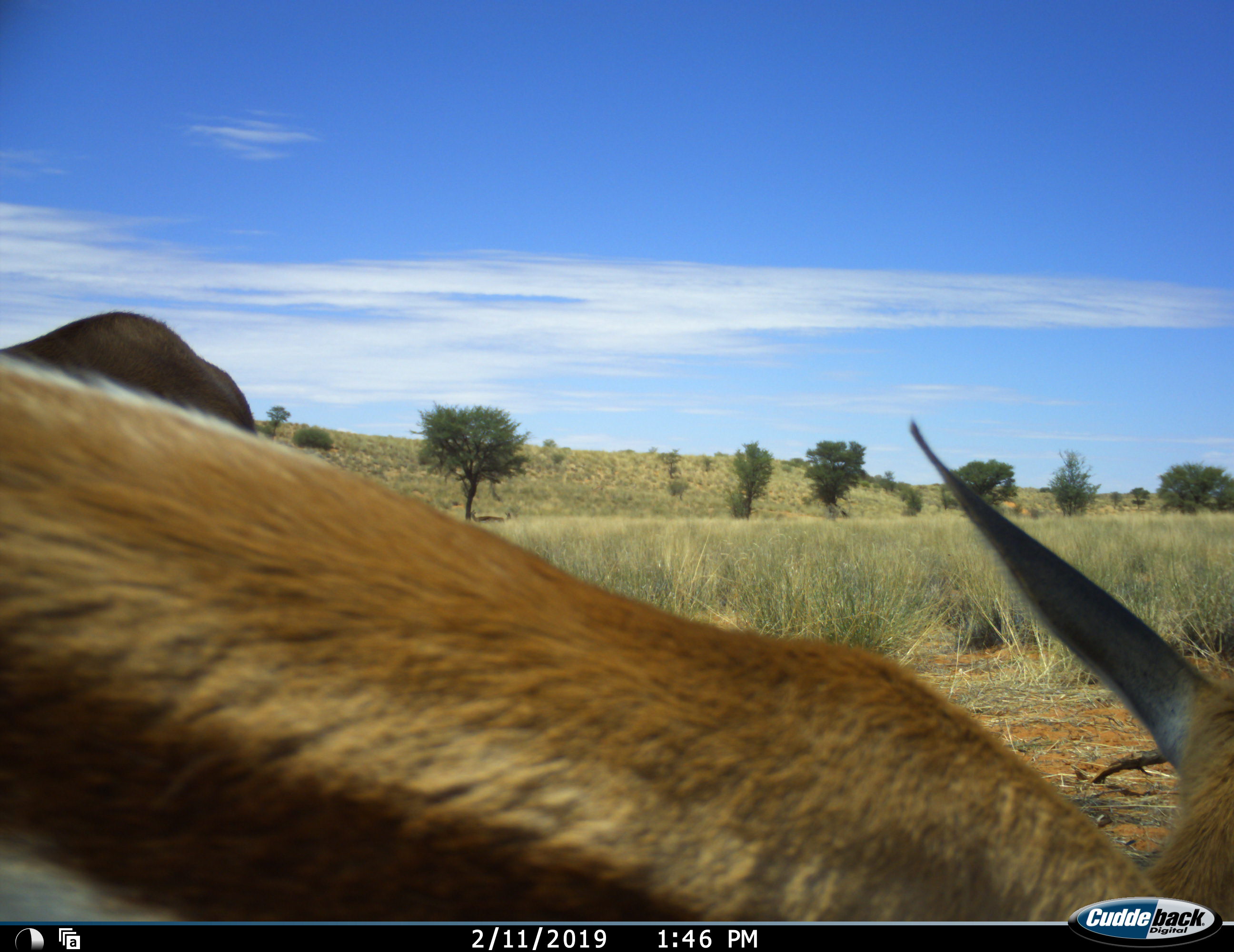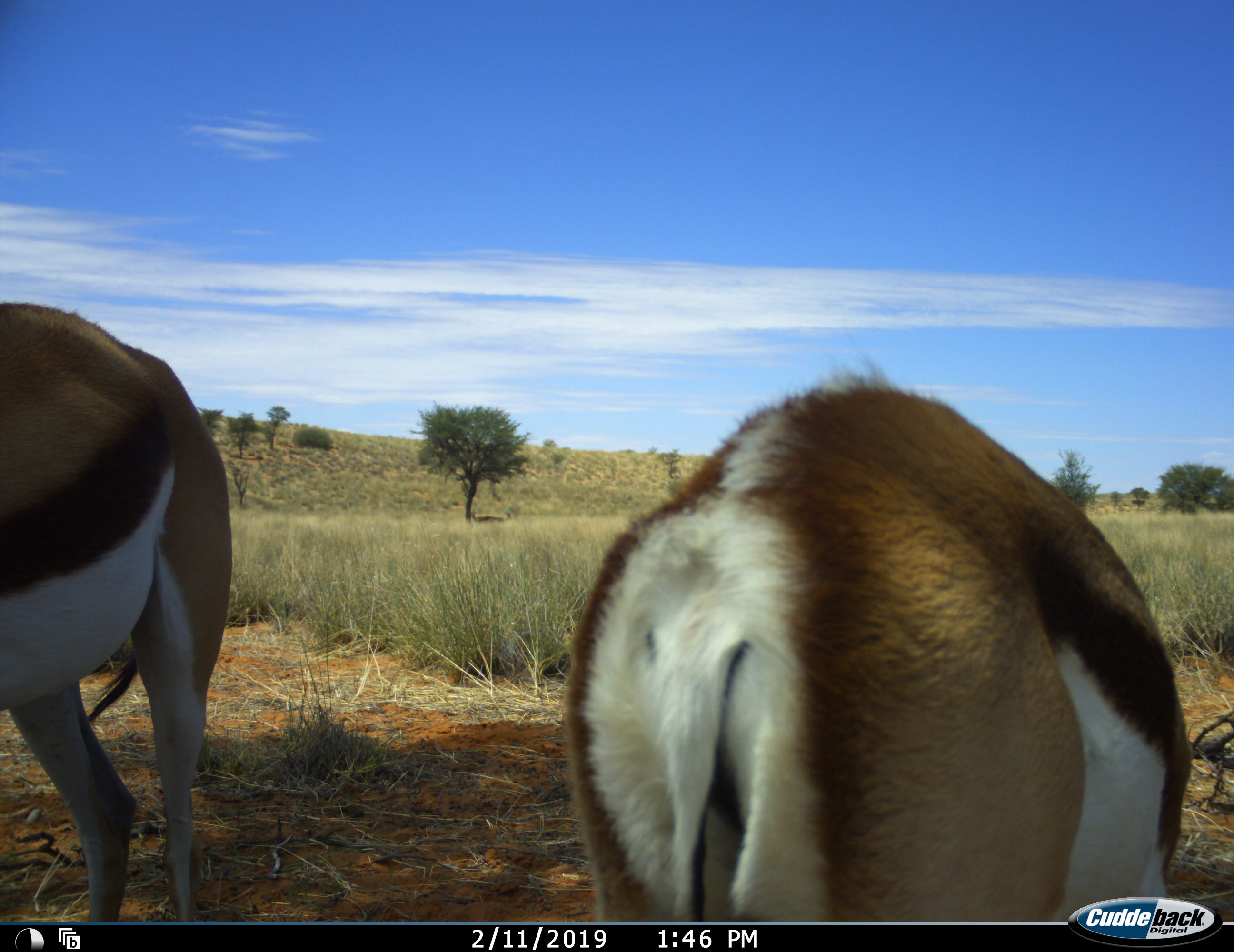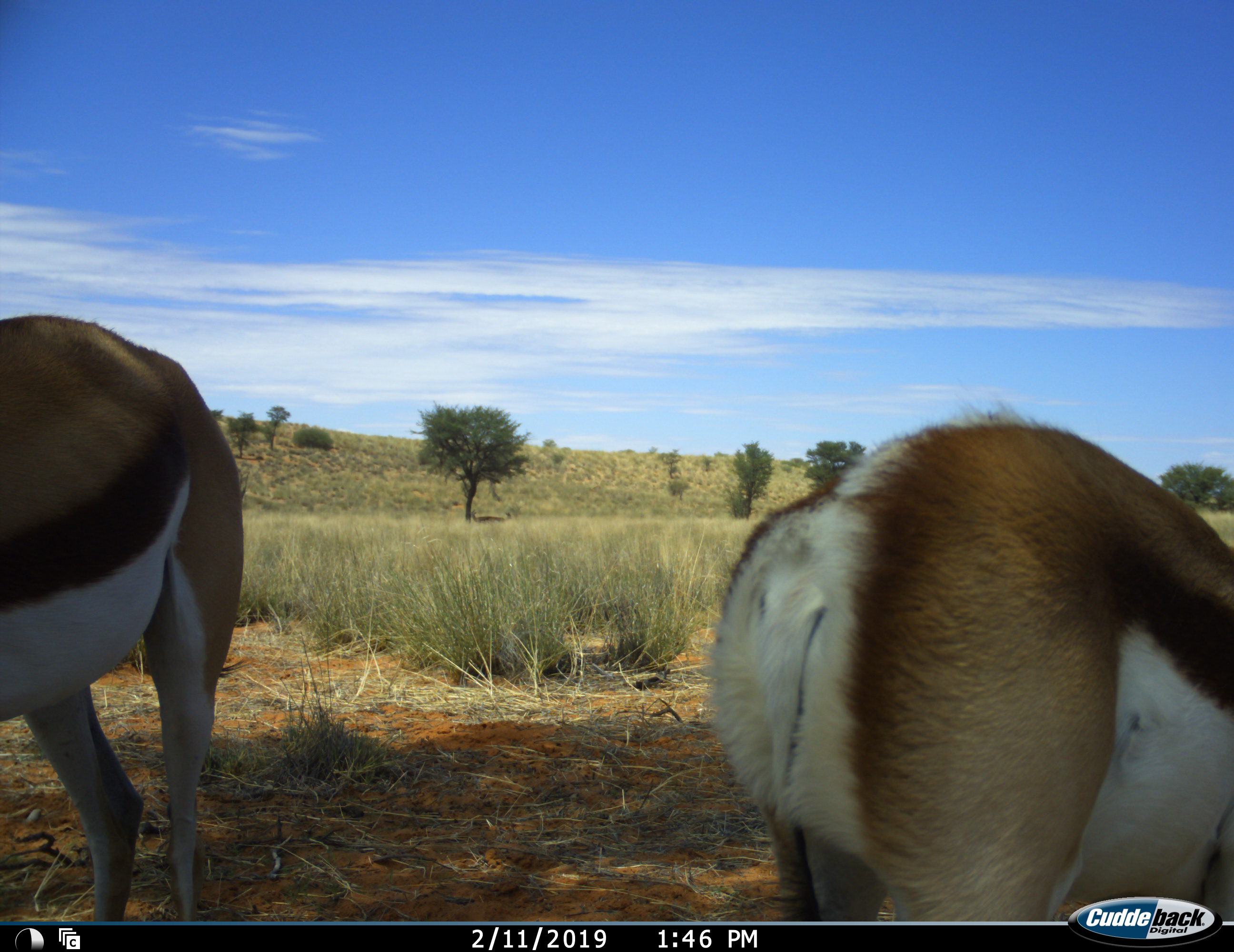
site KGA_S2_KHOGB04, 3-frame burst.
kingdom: Animalia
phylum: Chordata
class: Mammalia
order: Artiodactyla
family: Bovidae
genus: Antidorcas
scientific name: Antidorcas marsupialis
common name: springbok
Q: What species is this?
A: Springbok (Antidorcas marsupialis).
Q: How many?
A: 2.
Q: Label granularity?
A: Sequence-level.